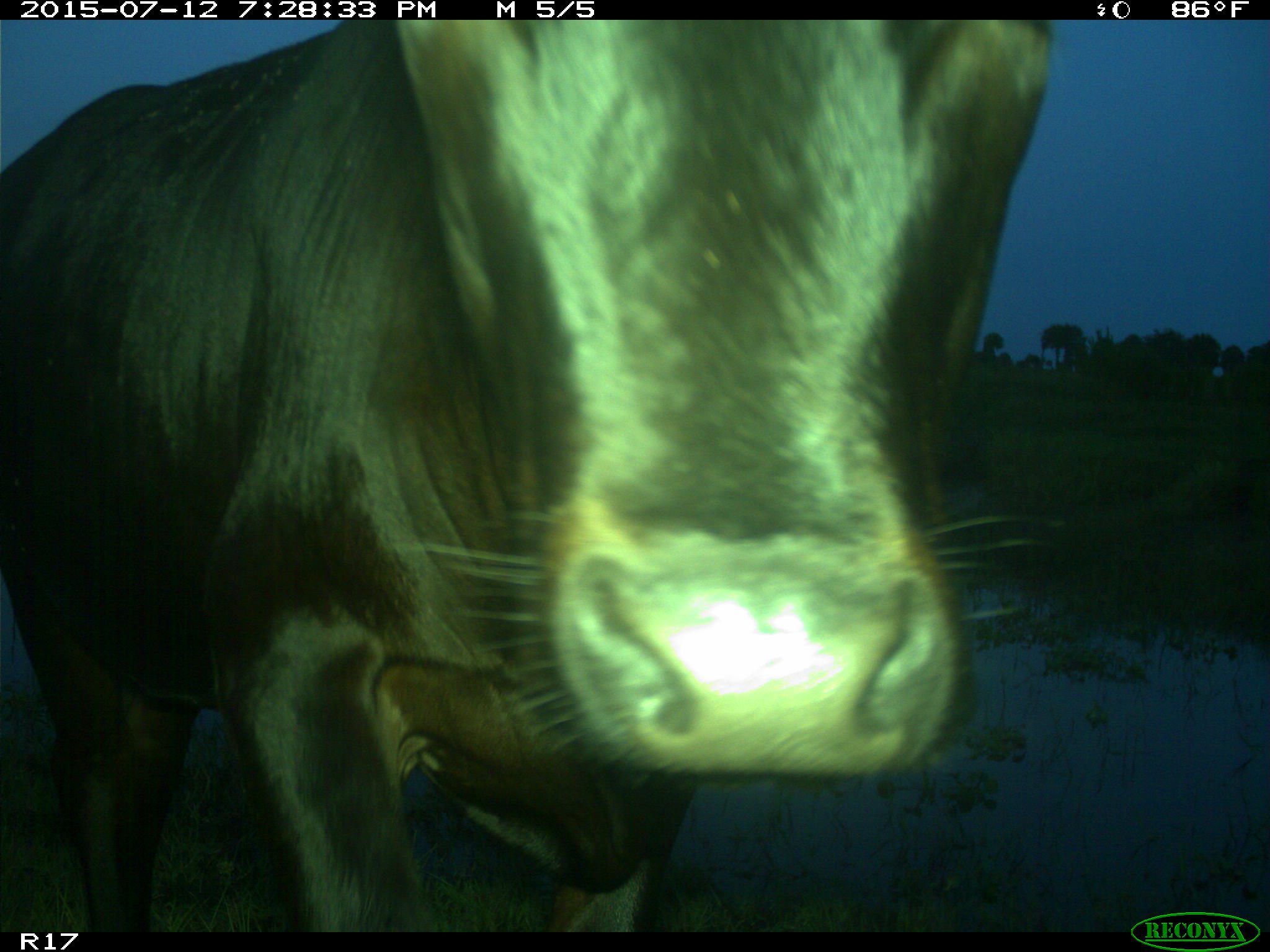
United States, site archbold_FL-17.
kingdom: Animalia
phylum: Chordata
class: Mammalia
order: Artiodactyla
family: Bovidae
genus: Bos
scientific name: Bos taurus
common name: domestic cow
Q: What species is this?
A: Bos taurus (domestic cow).